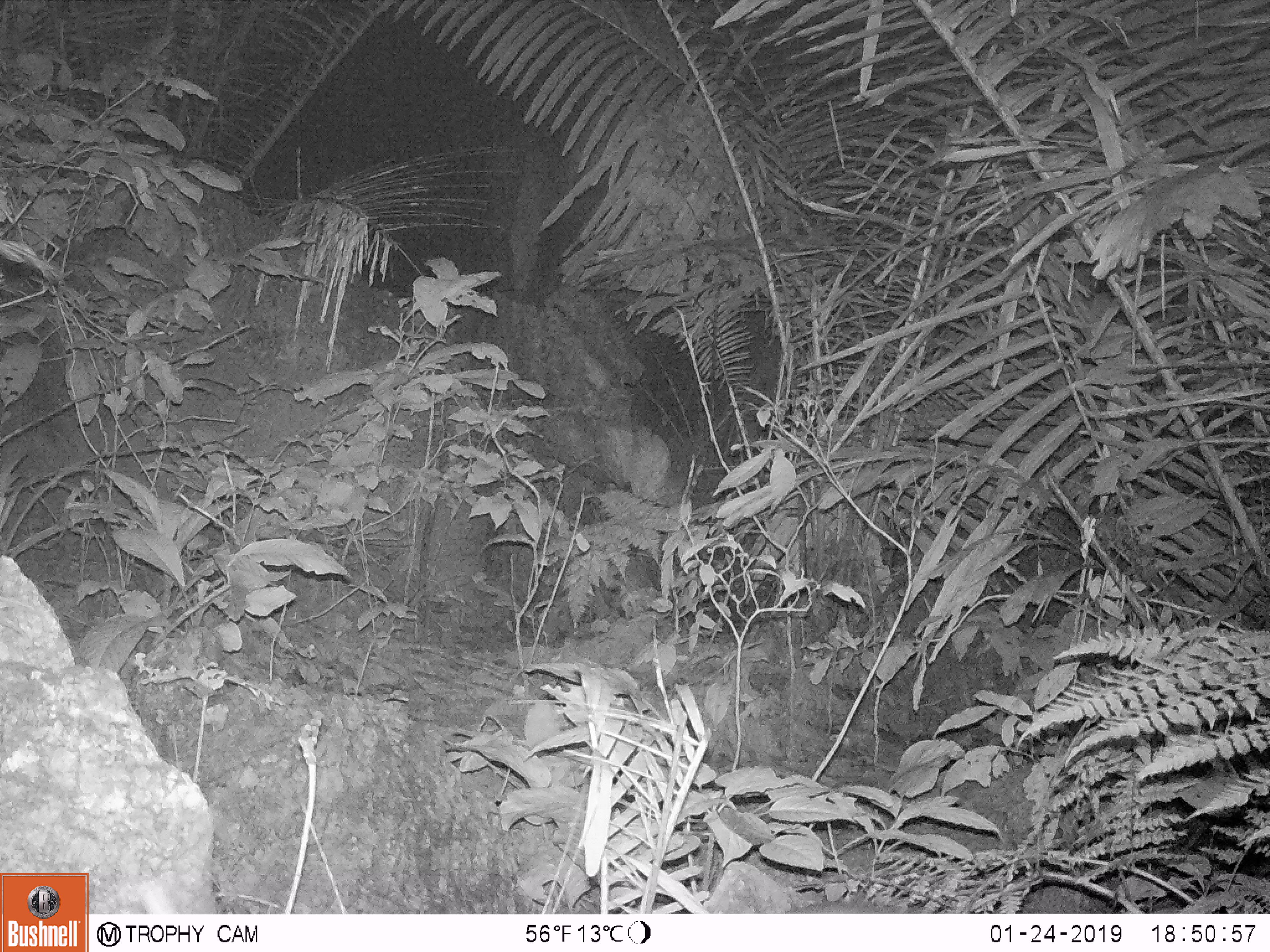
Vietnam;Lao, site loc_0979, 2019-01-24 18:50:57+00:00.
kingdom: Animalia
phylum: Chordata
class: Mammalia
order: Rodentia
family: Muridae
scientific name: Muridae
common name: old-world mice and rats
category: unidentified murid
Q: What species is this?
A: Unidentified murid (old-world mice and rats) (Muridae).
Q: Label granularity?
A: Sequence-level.